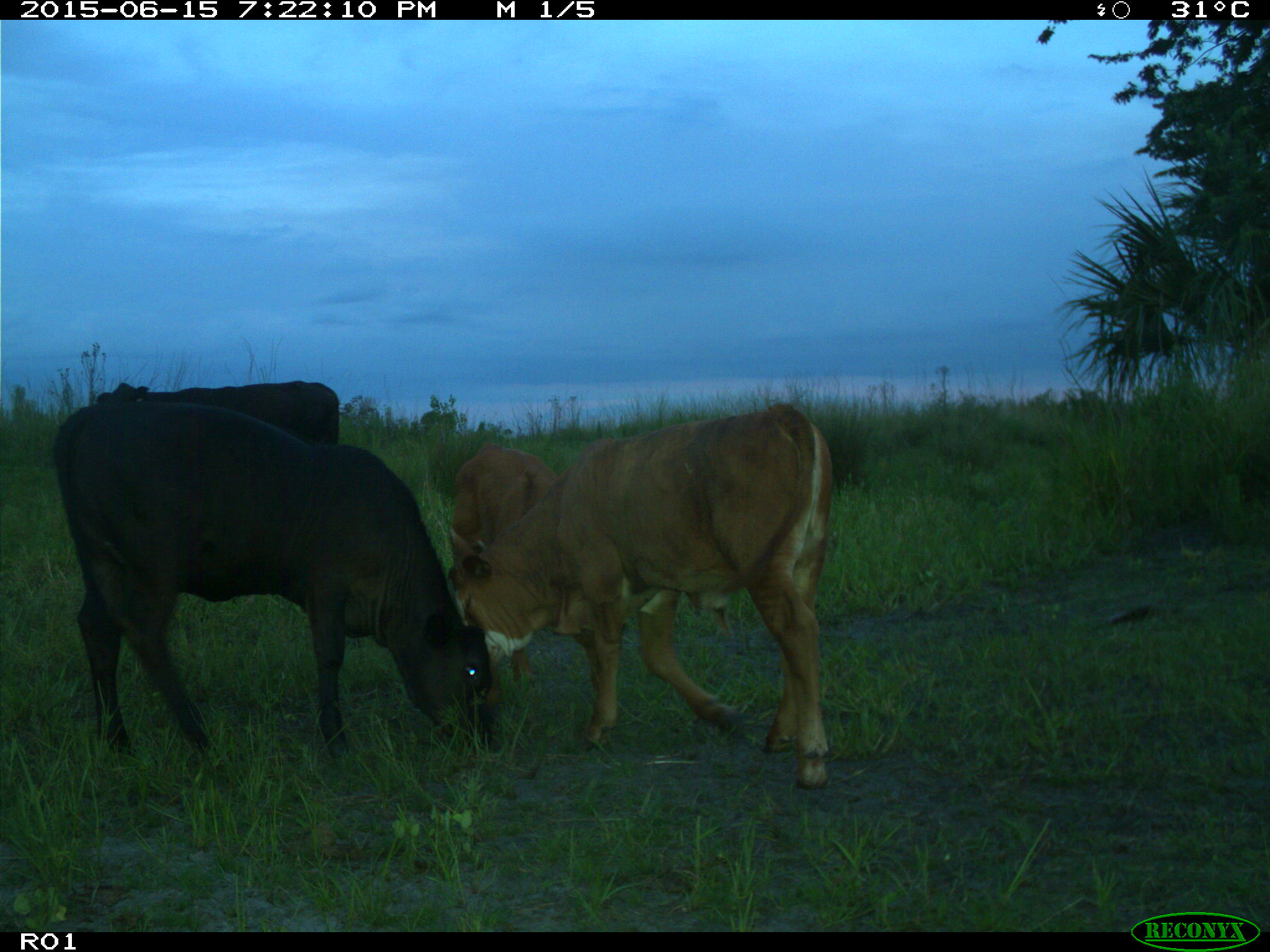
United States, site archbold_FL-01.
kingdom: Animalia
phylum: Chordata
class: Mammalia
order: Artiodactyla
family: Bovidae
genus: Bos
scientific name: Bos taurus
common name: domestic cow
Bos taurus (domestic cow).